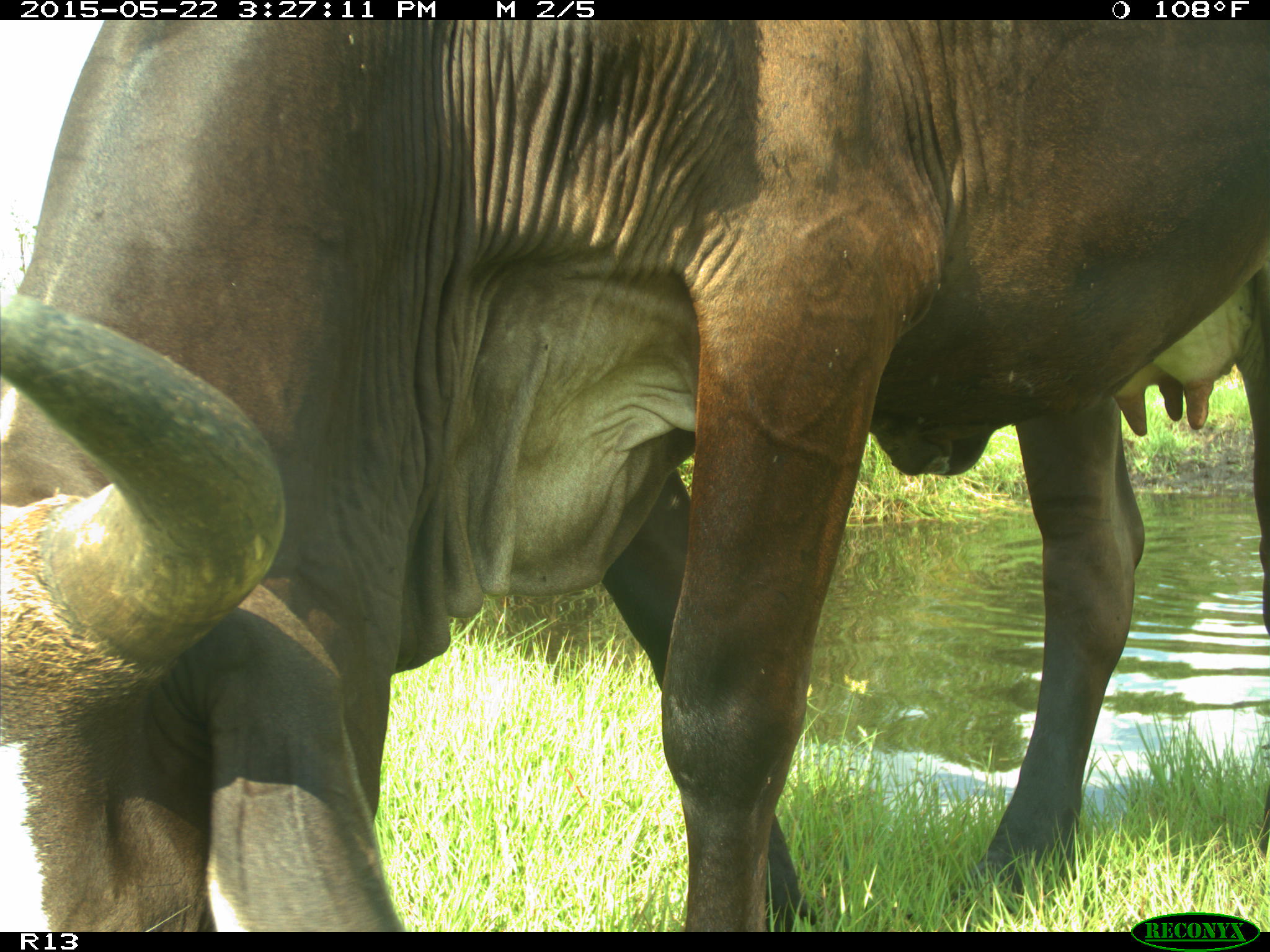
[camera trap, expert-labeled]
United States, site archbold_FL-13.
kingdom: Animalia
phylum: Chordata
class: Mammalia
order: Artiodactyla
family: Bovidae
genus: Bos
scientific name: Bos taurus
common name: domestic cow